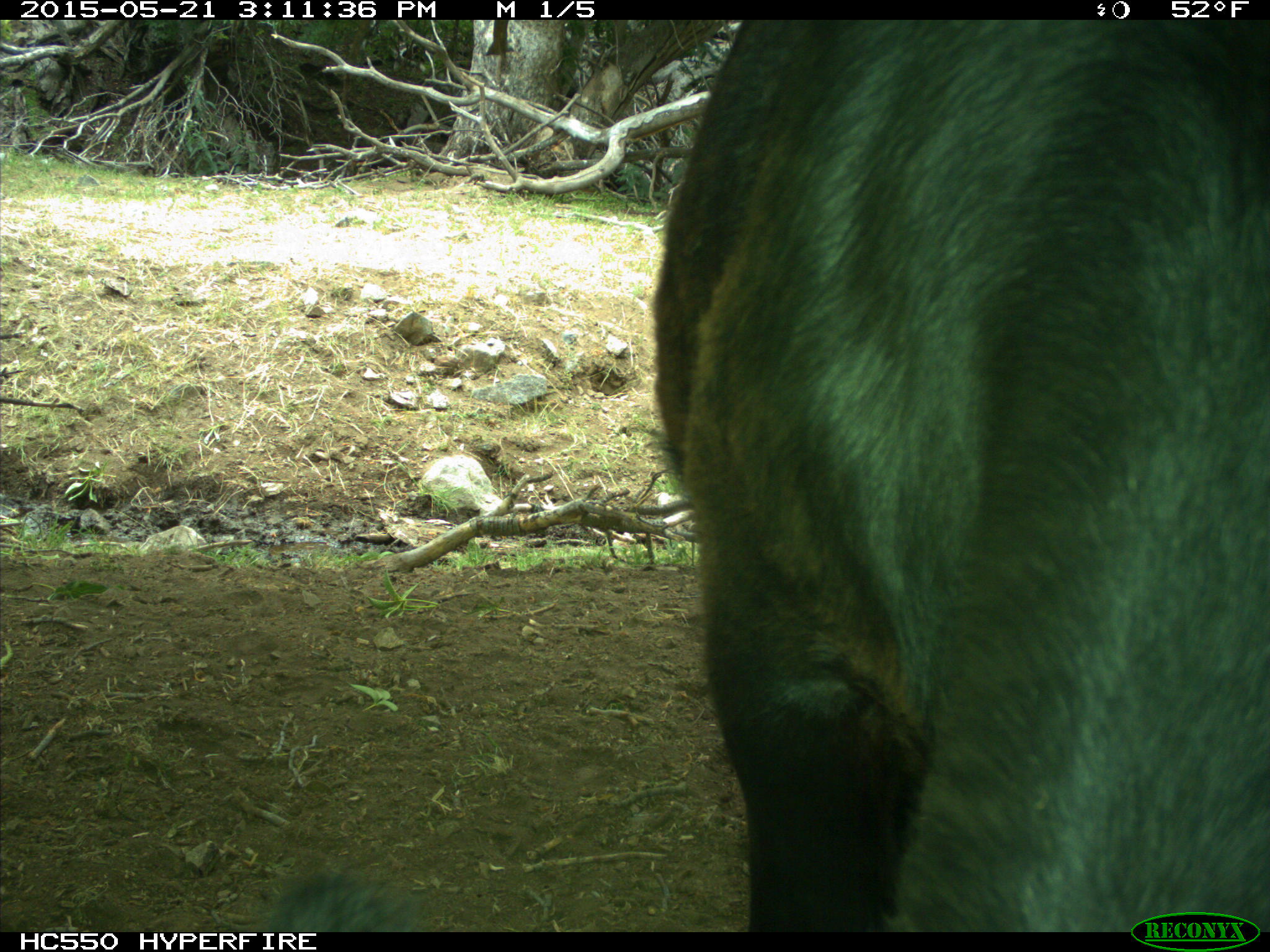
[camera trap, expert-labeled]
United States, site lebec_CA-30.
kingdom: Animalia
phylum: Chordata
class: Mammalia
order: Artiodactyla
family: Bovidae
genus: Bos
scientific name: Bos taurus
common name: domestic cow